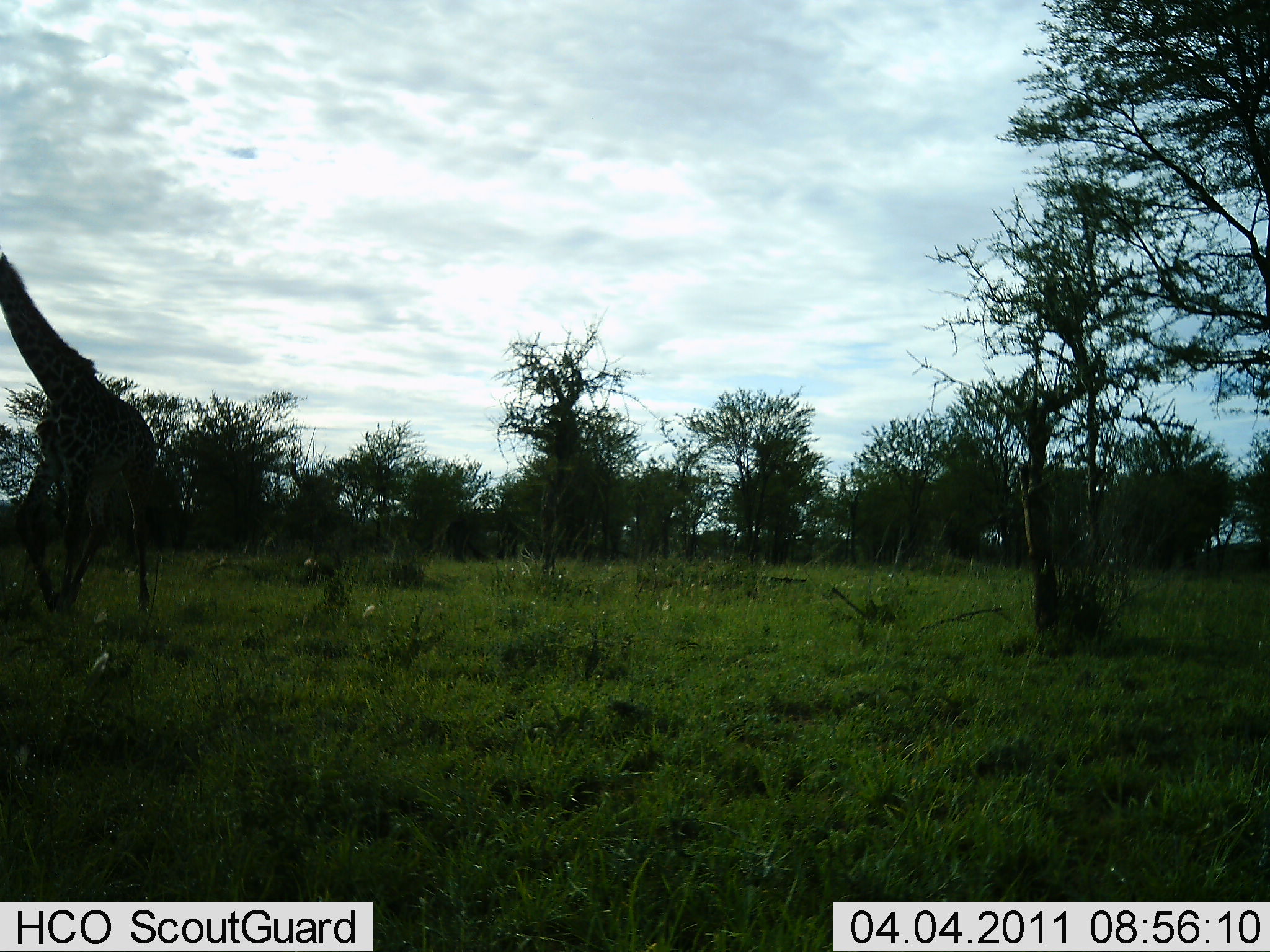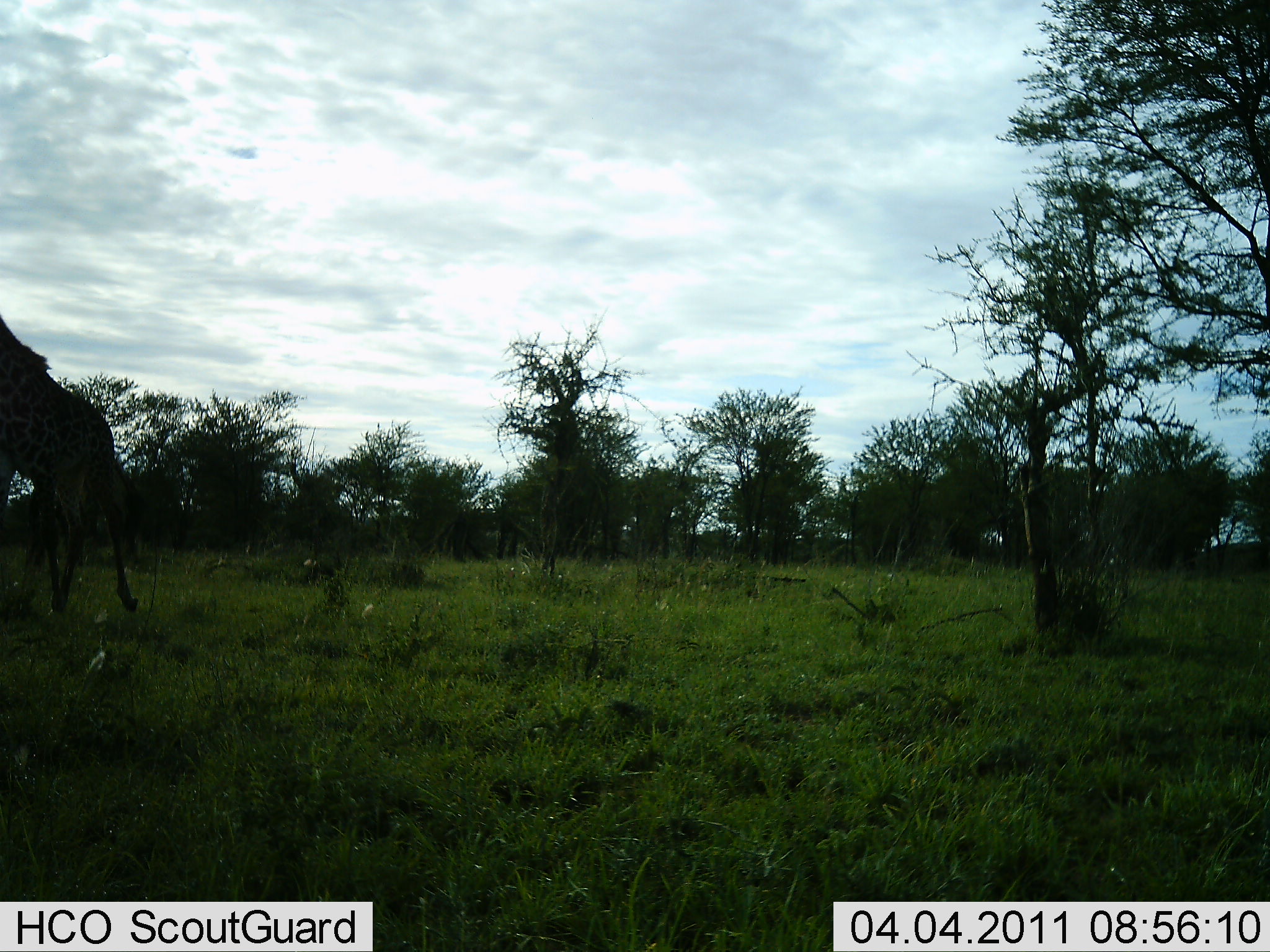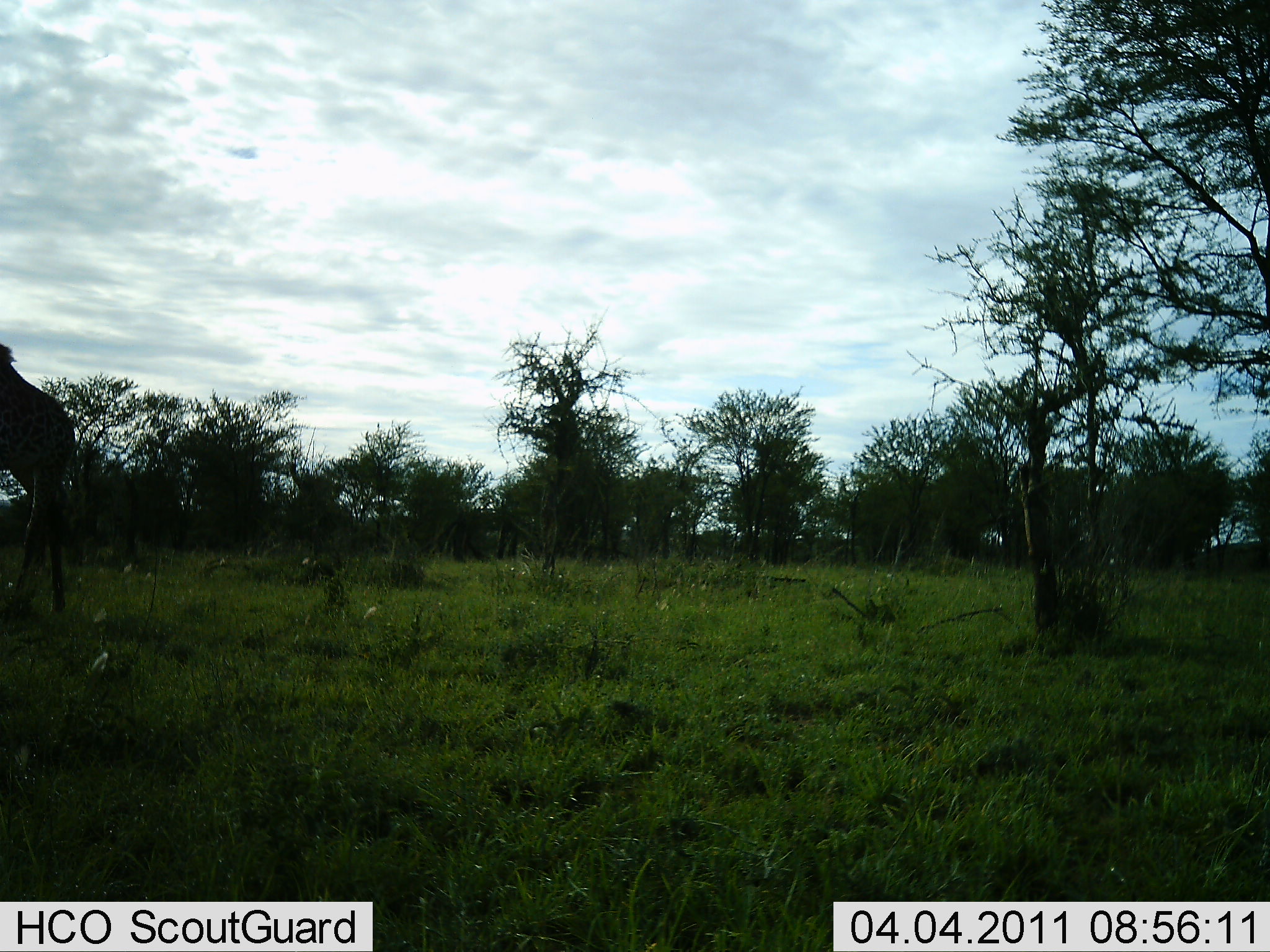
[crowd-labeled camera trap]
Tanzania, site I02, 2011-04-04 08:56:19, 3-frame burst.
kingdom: Animalia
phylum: Chordata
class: Mammalia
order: Artiodactyla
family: Giraffidae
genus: Giraffa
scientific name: Giraffa camelopardalis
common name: giraffe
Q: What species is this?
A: Giraffe (Giraffa camelopardalis).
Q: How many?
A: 1.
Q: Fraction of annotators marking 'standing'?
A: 0%.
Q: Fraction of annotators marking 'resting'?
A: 0%.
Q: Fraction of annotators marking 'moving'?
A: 100%.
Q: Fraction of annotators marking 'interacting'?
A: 0%.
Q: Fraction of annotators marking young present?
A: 0%.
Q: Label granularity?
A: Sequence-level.